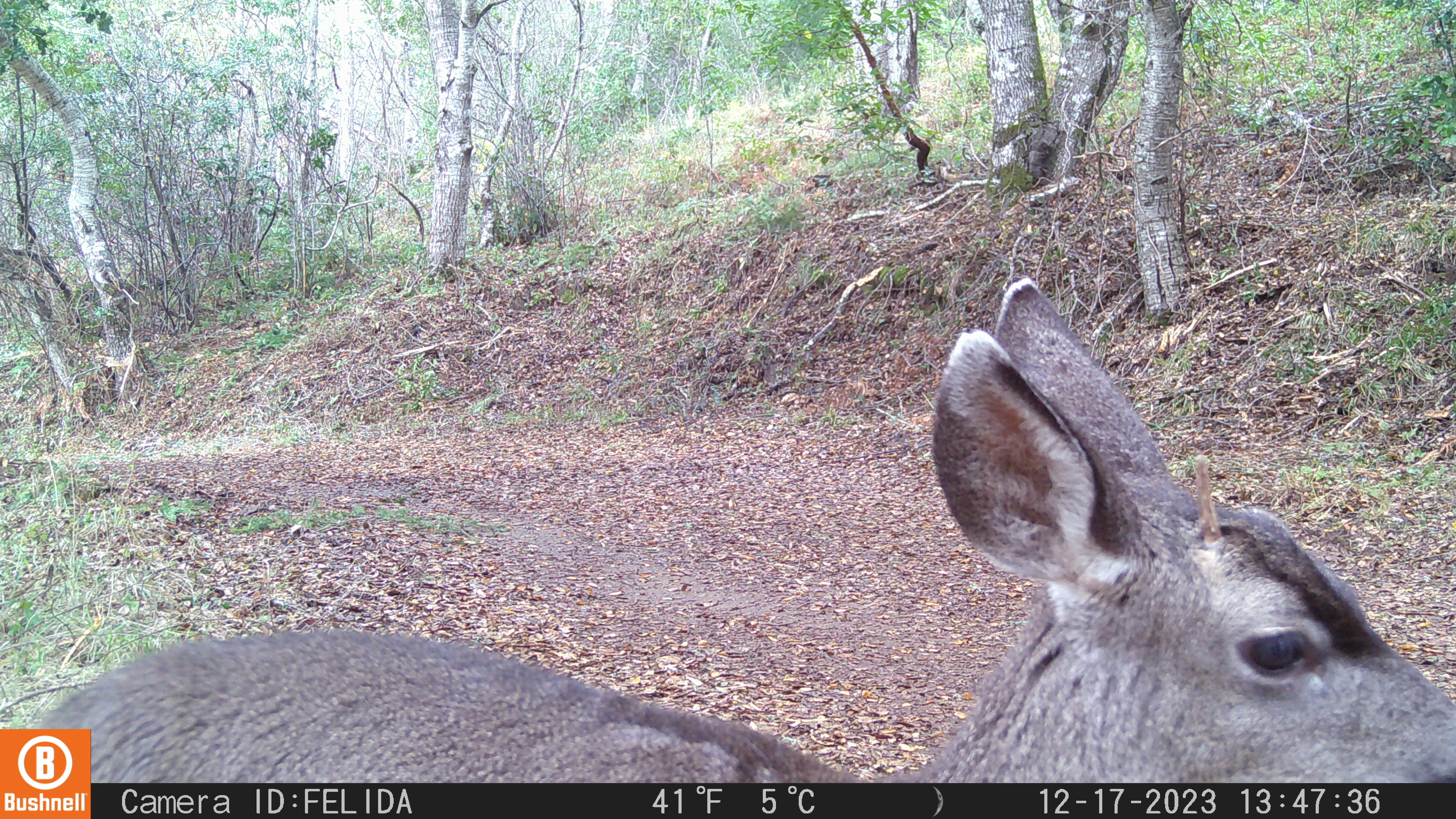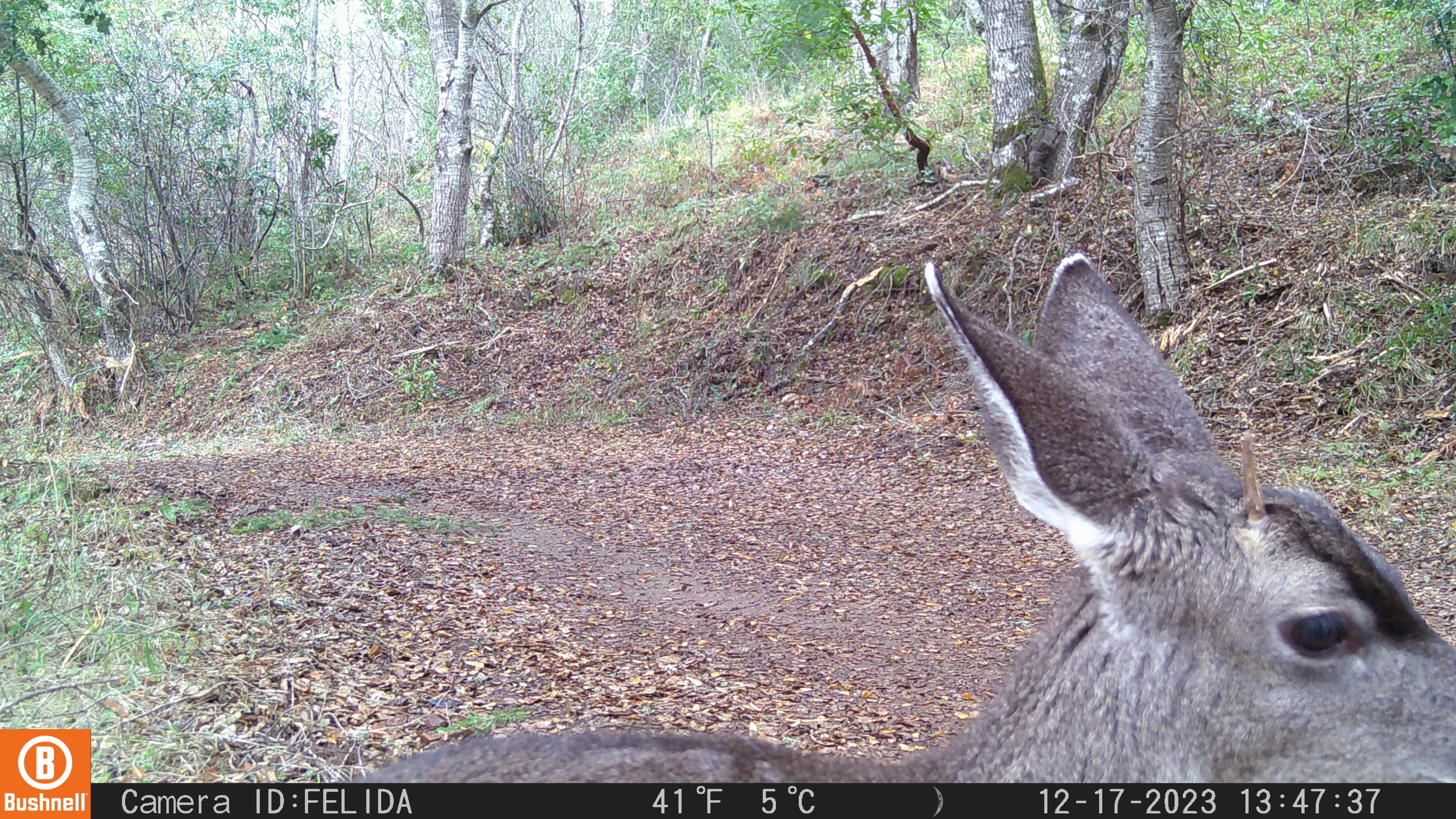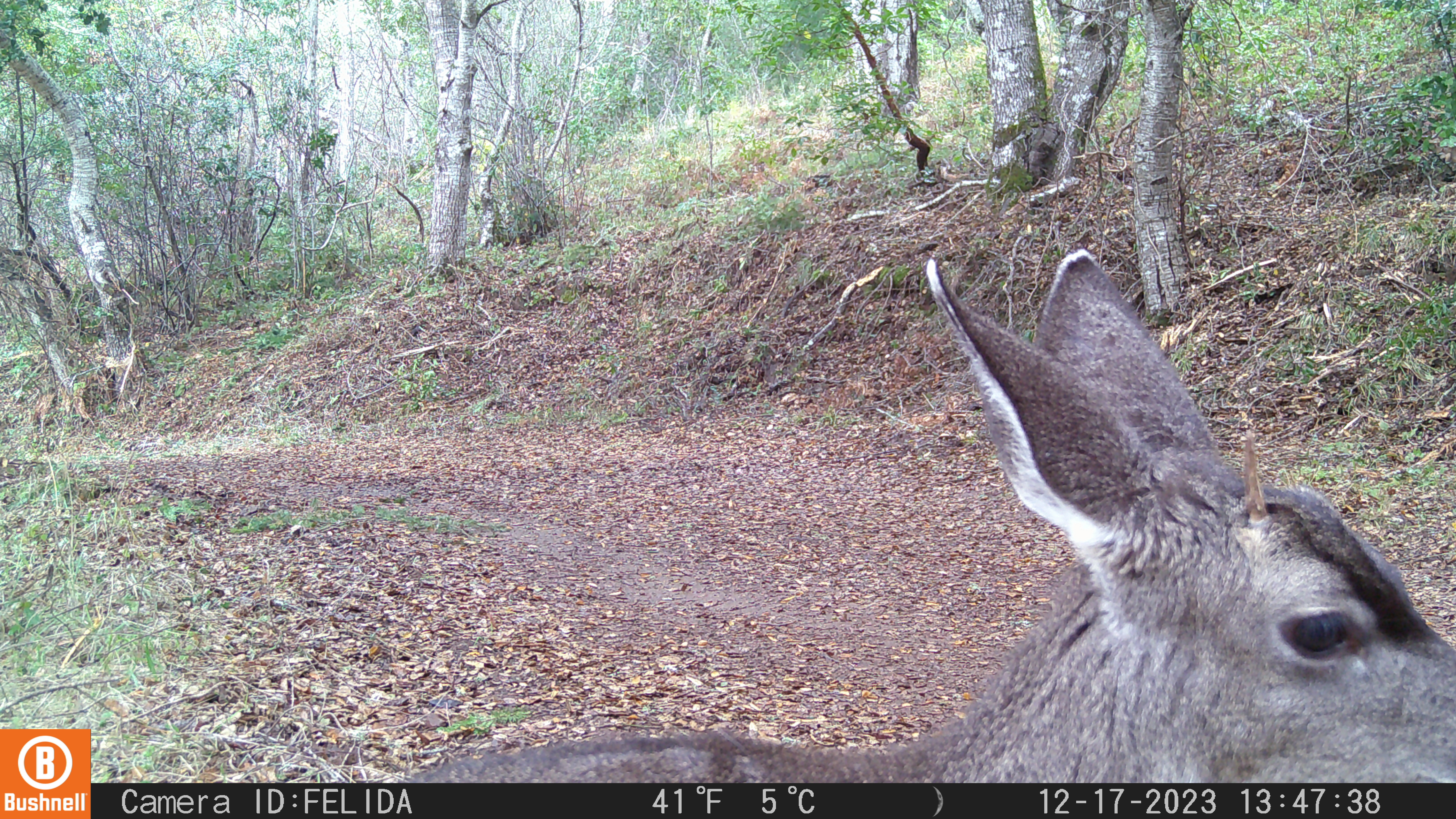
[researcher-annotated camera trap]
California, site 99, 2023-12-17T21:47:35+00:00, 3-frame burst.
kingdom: Animalia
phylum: Chordata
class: Mammalia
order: Artiodactyla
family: Cervidae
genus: Odocoileus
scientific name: Odocoileus hemionus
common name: mule deer